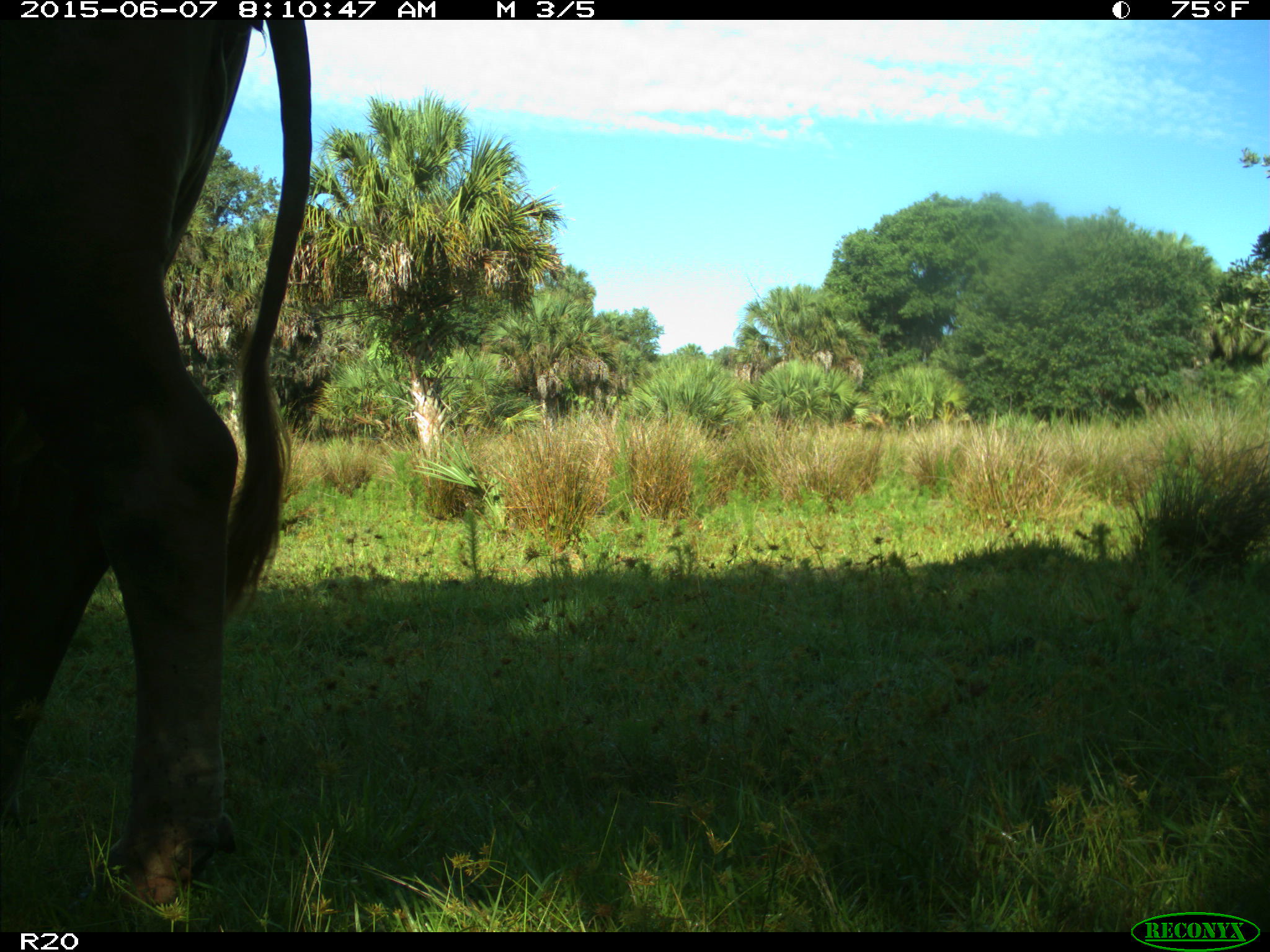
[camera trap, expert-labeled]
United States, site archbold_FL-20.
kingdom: Animalia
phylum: Chordata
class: Mammalia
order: Artiodactyla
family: Bovidae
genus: Bos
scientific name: Bos taurus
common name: domestic cow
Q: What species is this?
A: Bos taurus (domestic cow).